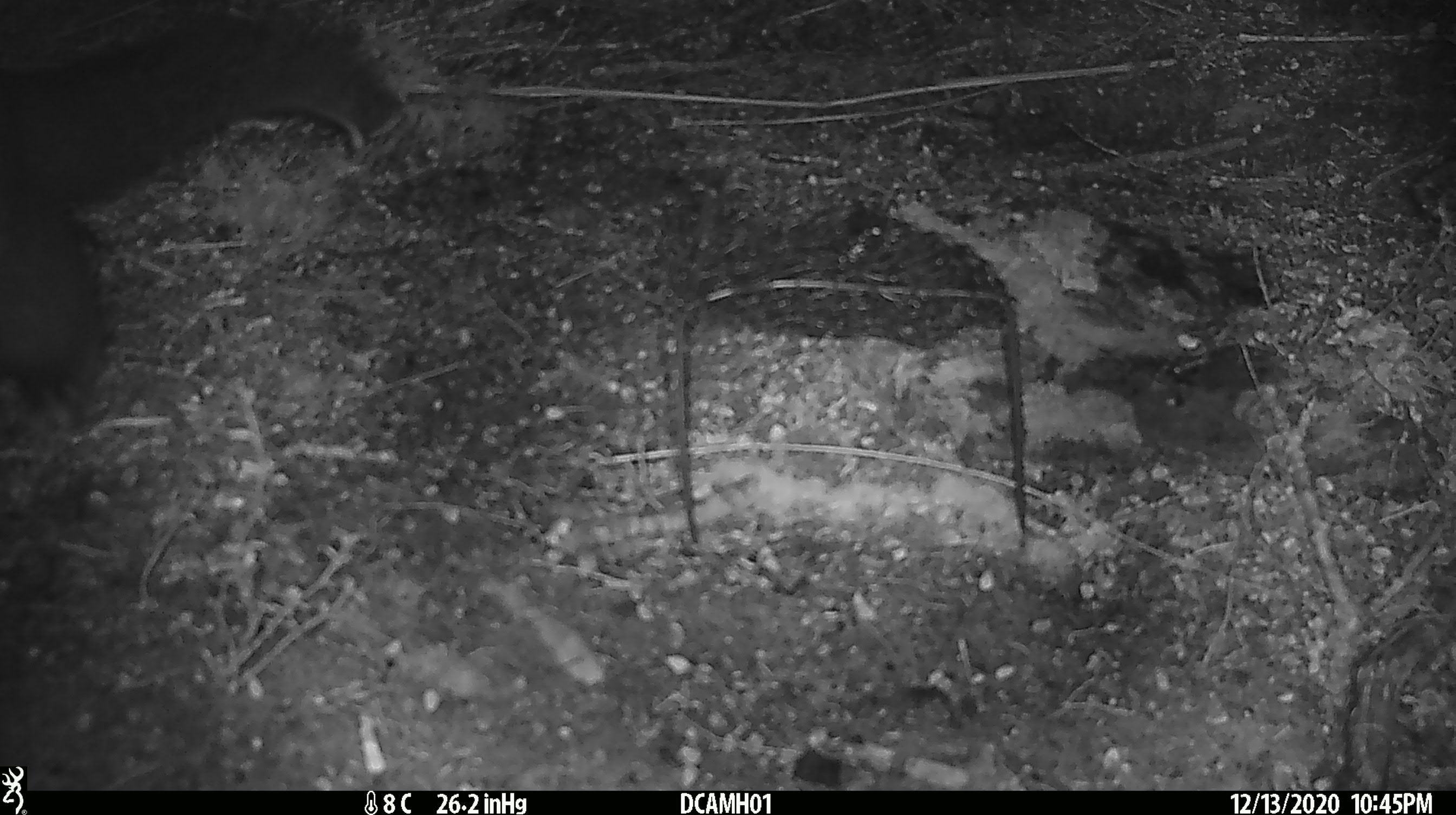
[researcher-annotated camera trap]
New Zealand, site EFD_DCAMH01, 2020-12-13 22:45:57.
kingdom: Animalia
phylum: Chordata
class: Mammalia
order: Diprotodontia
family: Phalangeridae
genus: Trichosurus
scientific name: Trichosurus vulpecula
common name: common brushtail possum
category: possum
Possum (common brushtail possum) (Trichosurus vulpecula).